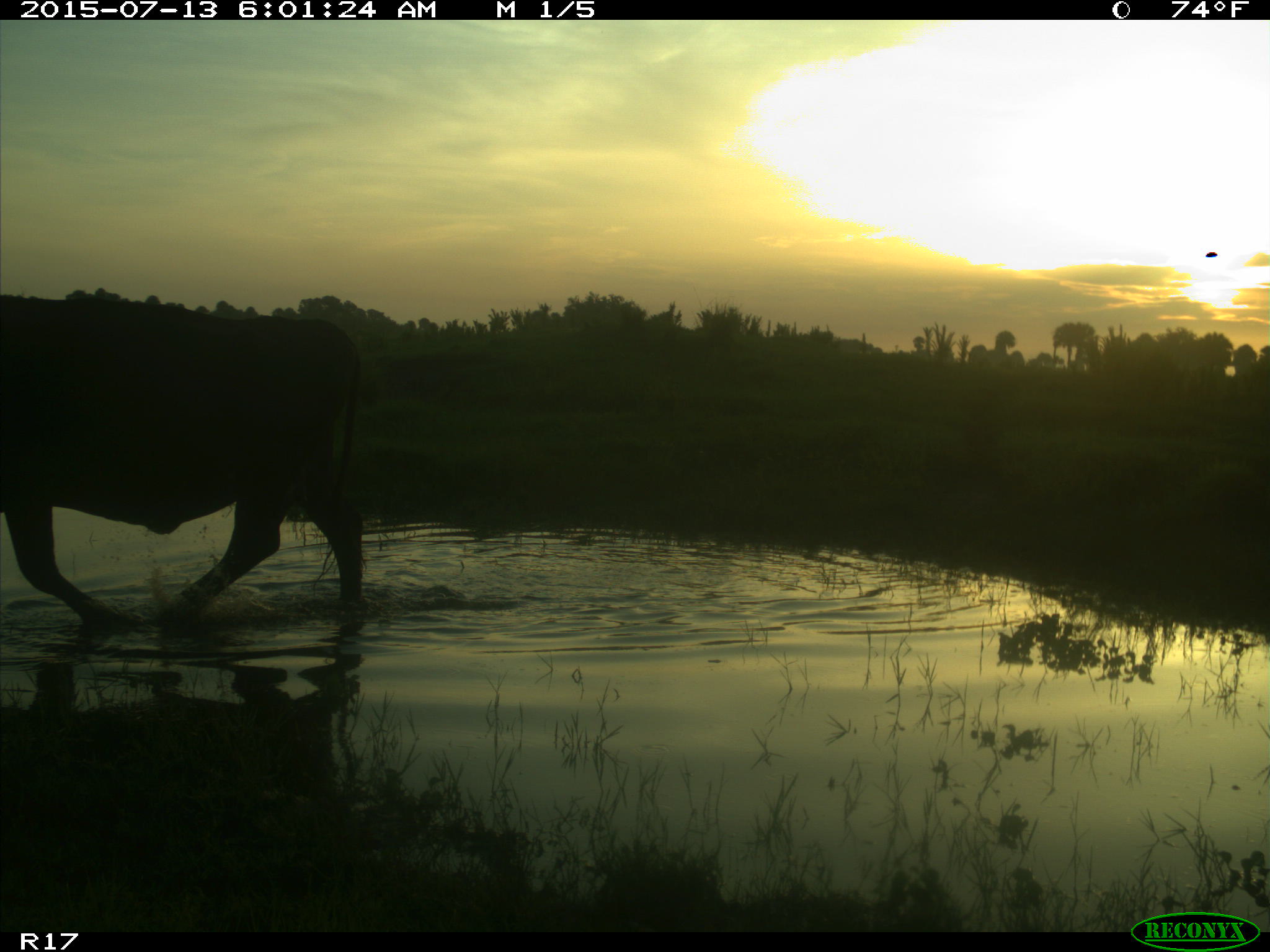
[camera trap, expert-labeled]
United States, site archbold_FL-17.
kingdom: Animalia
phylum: Chordata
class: Mammalia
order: Artiodactyla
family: Bovidae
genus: Bos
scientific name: Bos taurus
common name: domestic cow